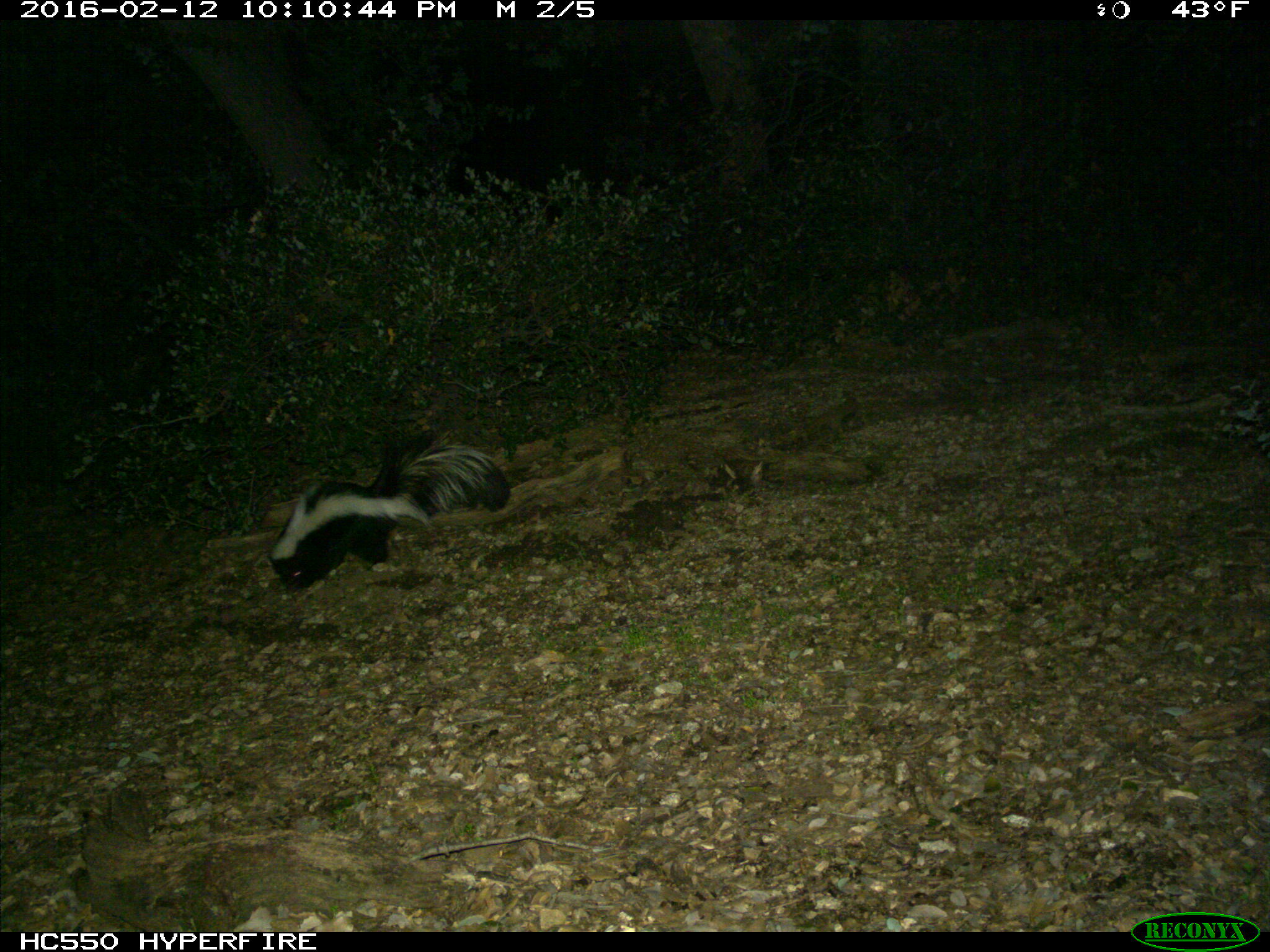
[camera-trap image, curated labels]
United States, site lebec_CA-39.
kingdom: Animalia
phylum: Chordata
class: Mammalia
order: Carnivora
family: Mephitidae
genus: Mephitis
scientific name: Mephitis mephitis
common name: striped skunk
Mephitis mephitis (striped skunk).